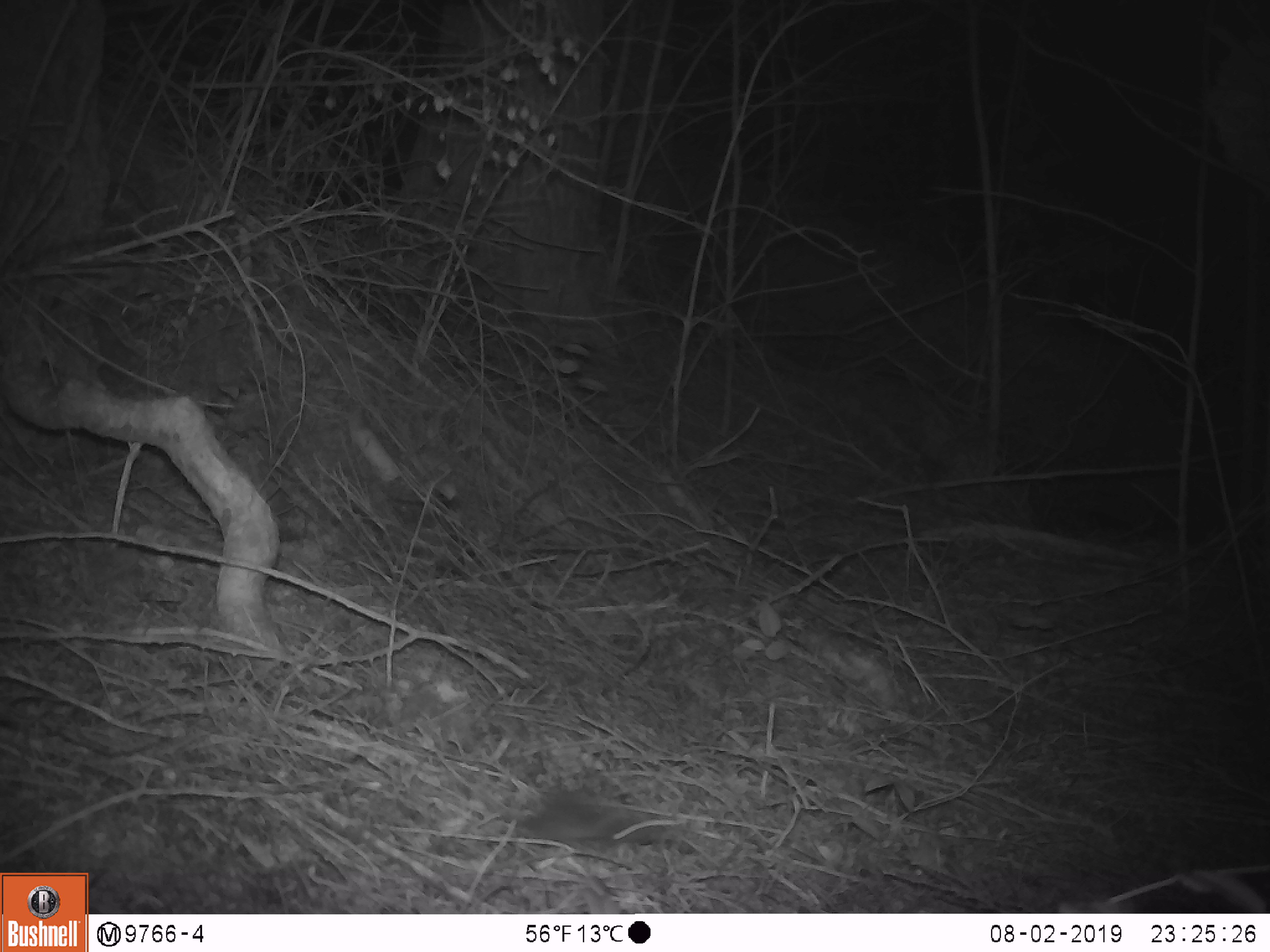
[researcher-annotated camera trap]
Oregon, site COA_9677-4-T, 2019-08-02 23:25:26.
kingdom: Animalia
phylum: Chordata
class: Mammalia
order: Rodentia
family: Cricetidae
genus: Neotoma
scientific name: Neotoma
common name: woodrats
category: neotoma species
Neotoma species (woodrats) (Neotoma).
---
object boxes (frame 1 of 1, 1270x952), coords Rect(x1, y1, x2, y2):
neotoma species: Rect(461, 759, 698, 849)